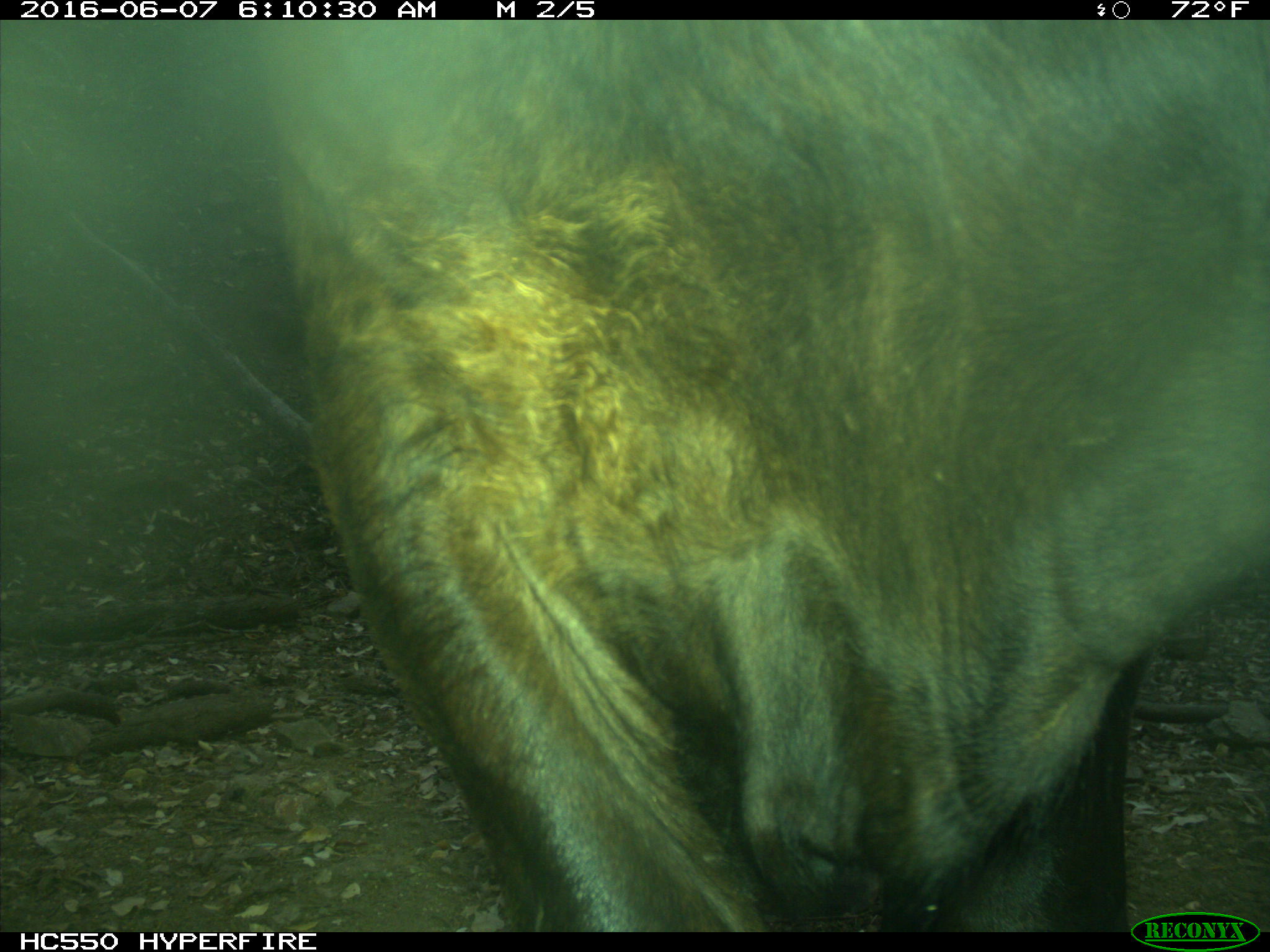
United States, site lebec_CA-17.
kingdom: Animalia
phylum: Chordata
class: Mammalia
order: Artiodactyla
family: Bovidae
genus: Bos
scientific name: Bos taurus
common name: domestic cow